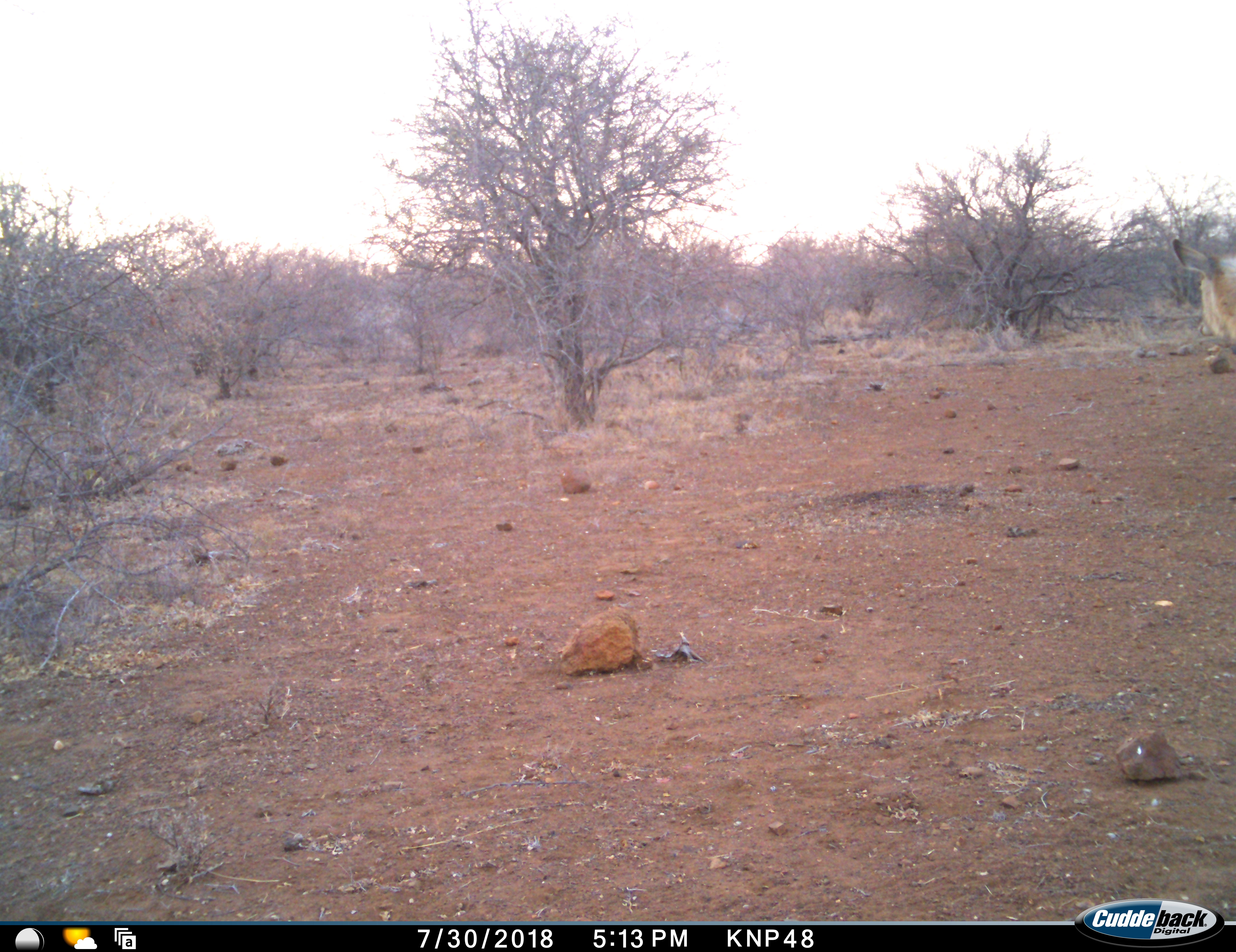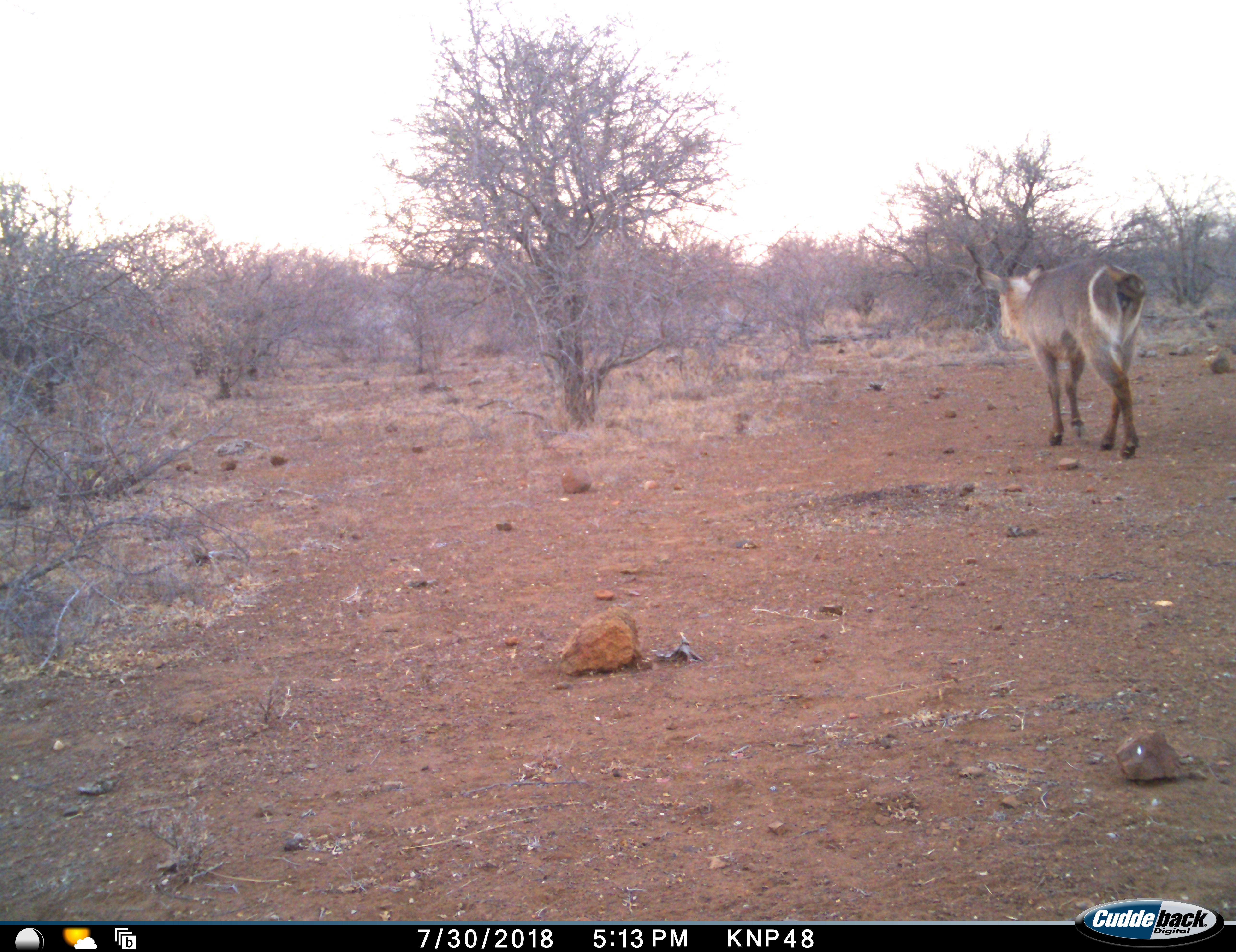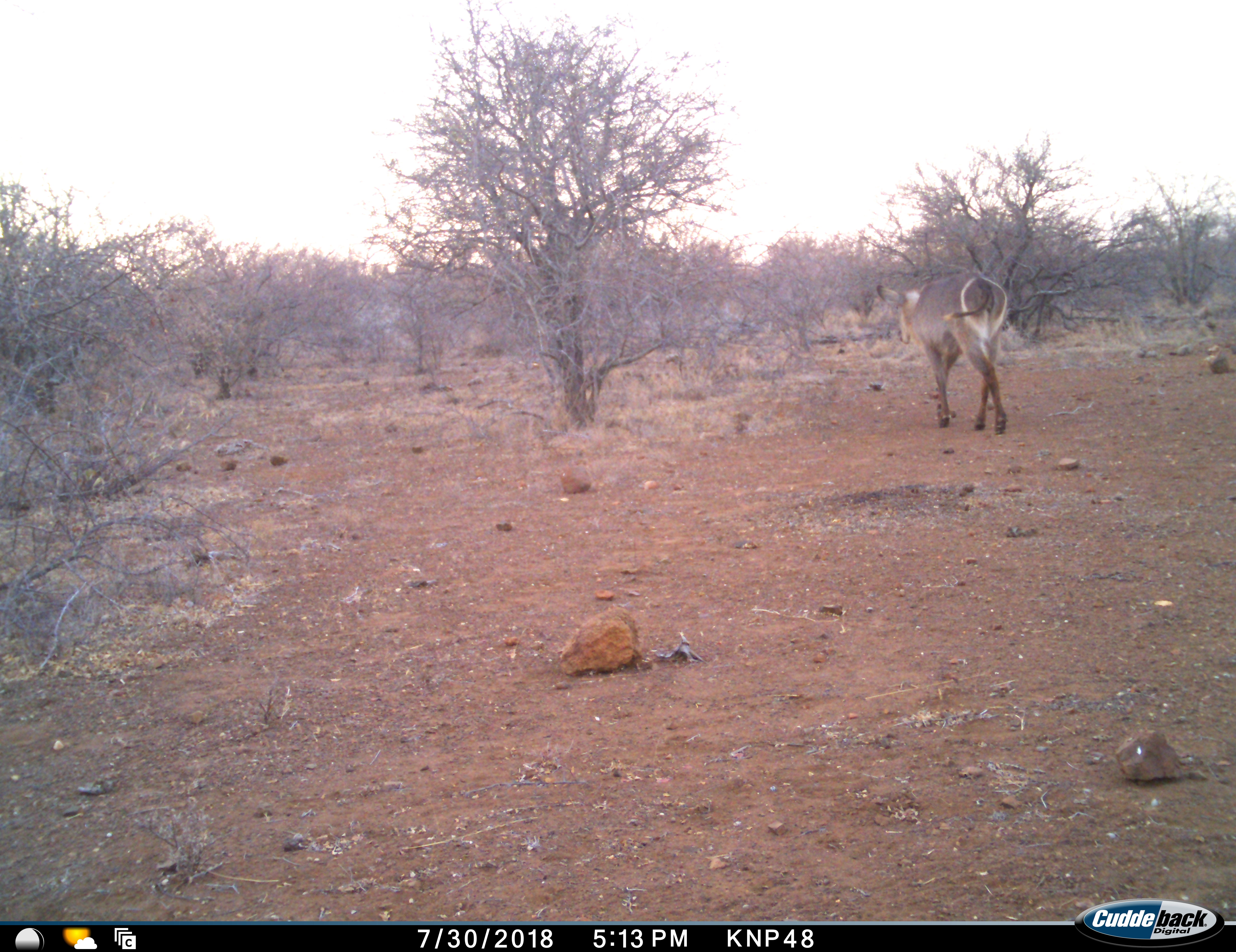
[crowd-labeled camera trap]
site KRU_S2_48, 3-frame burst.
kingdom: Animalia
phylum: Chordata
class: Mammalia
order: Artiodactyla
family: Bovidae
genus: Kobus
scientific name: Kobus ellipsiprymnus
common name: waterbuck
Waterbuck (Kobus ellipsiprymnus), count 1. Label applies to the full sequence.